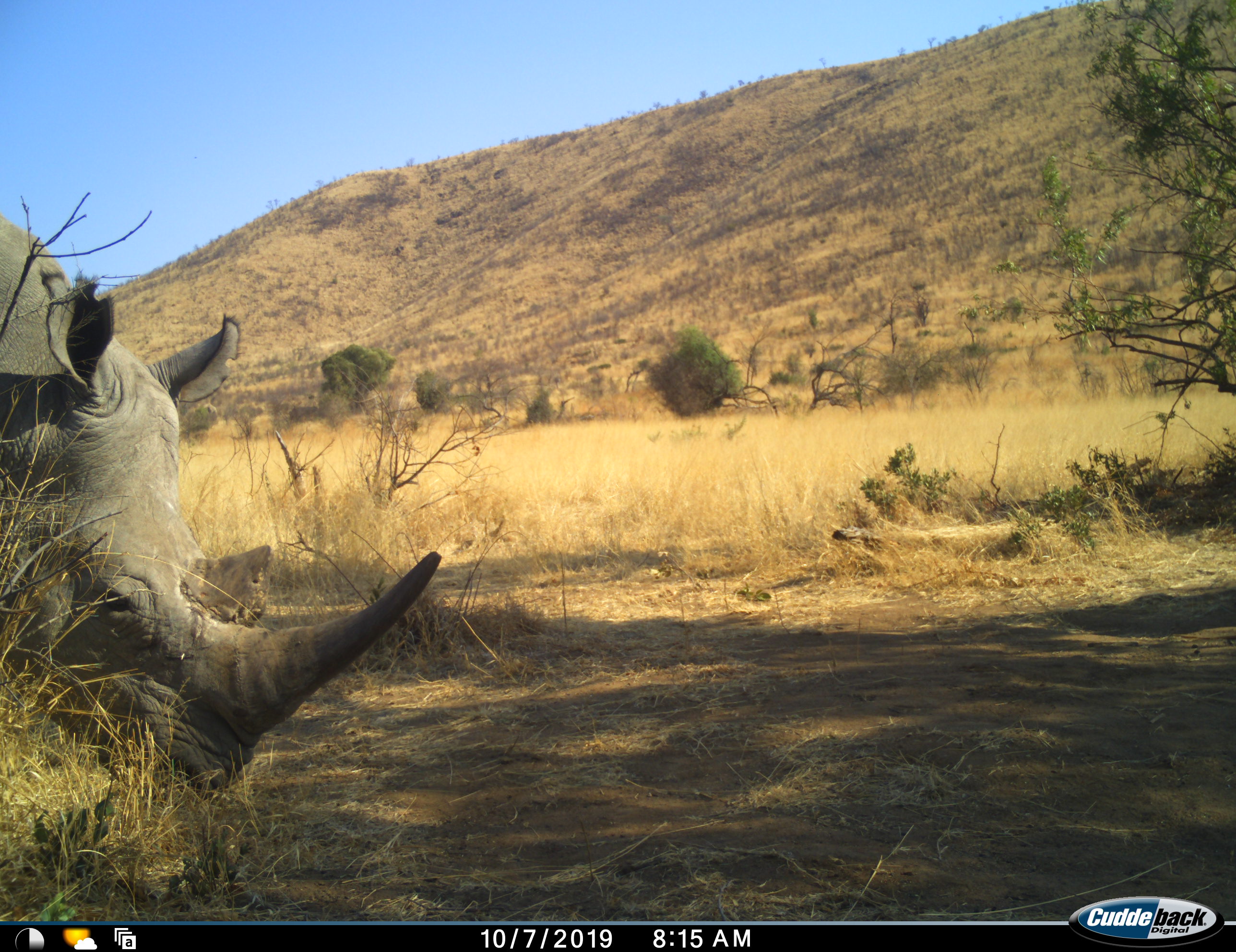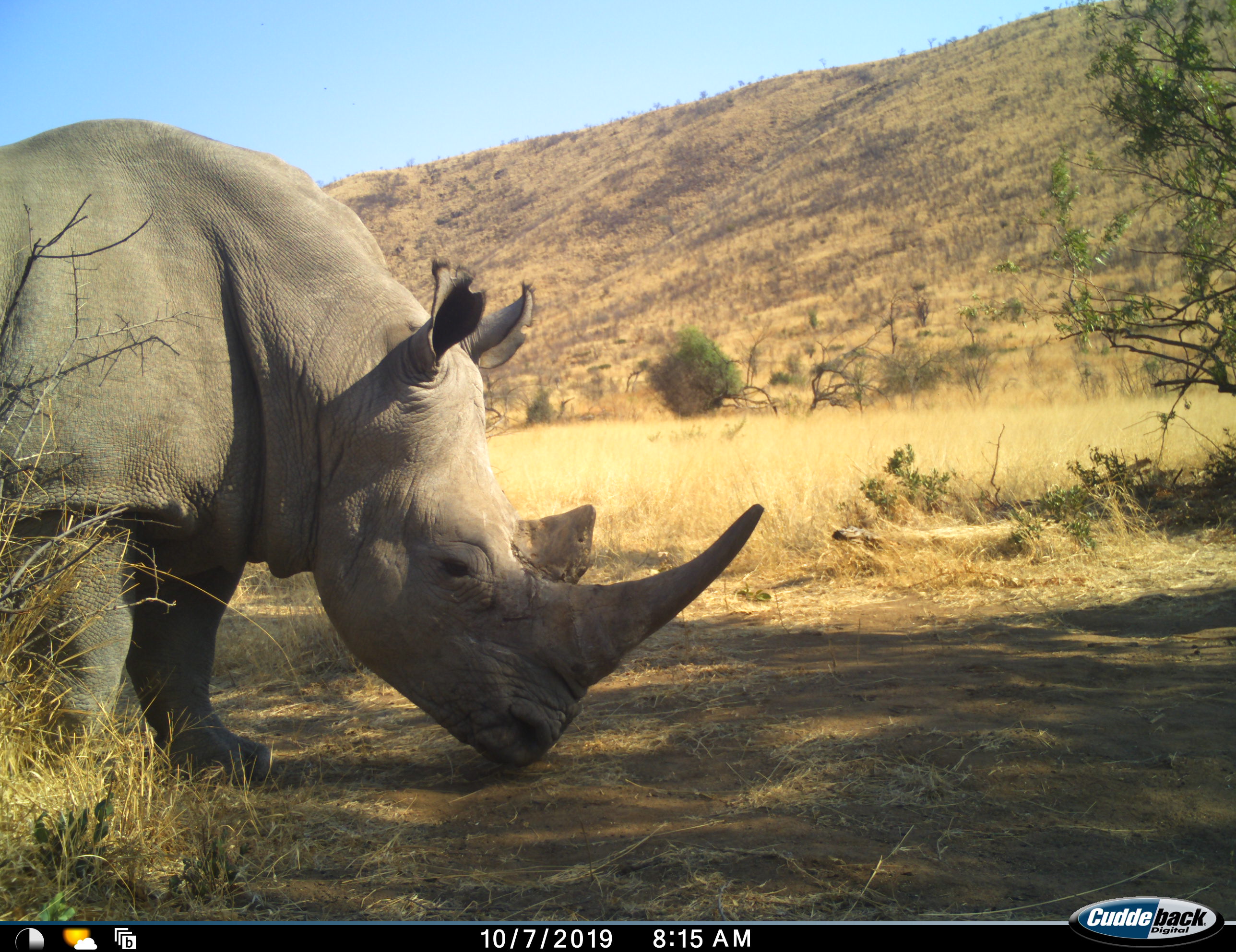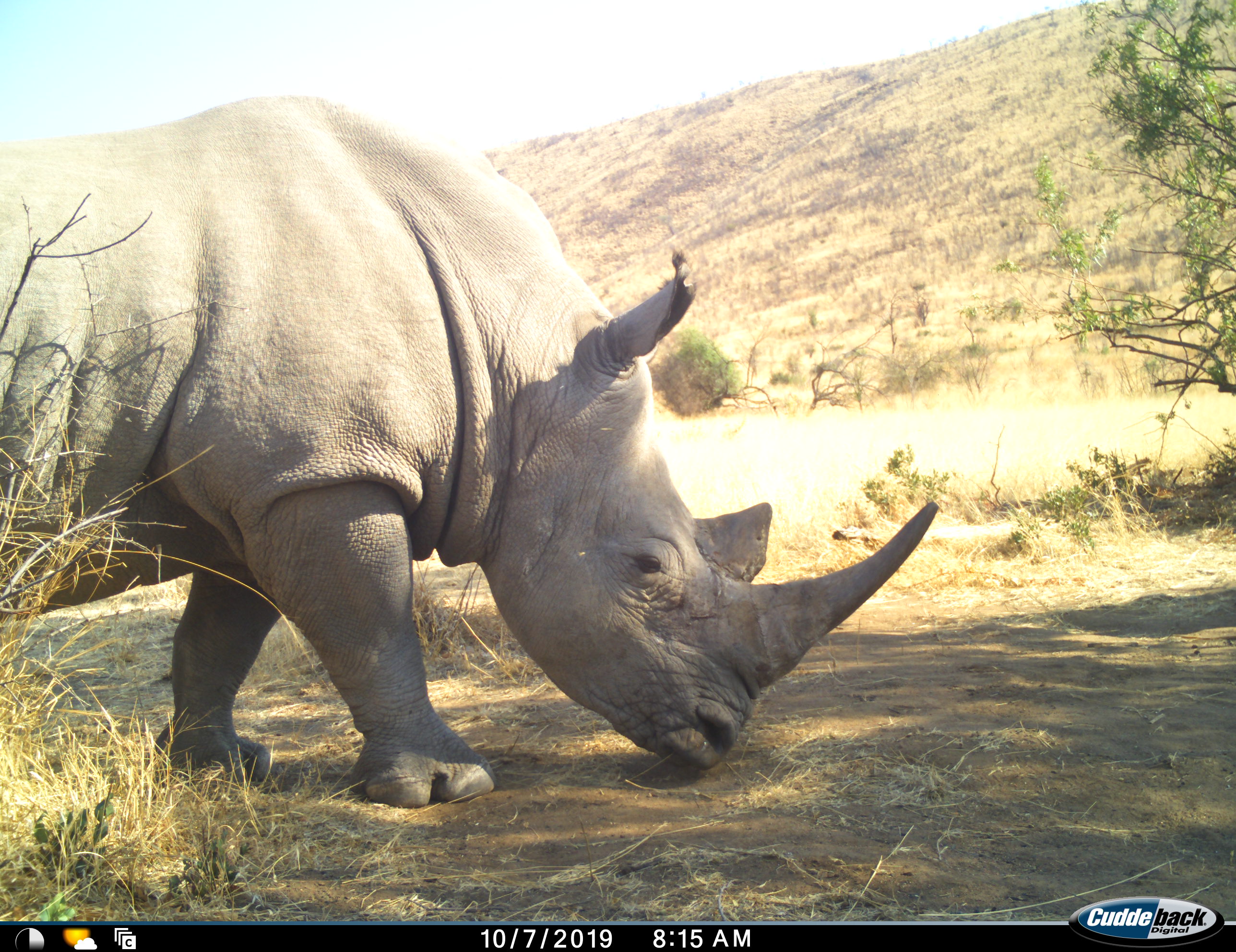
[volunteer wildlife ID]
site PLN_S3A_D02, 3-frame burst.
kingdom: Animalia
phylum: Chordata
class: Mammalia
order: Perissodactyla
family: Rhinocerotidae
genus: Ceratotherium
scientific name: Ceratotherium simum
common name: white rhinoceros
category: rhinoceroswhite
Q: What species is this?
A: Rhinoceroswhite (white rhinoceros) (Ceratotherium simum).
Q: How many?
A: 1.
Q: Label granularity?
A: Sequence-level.